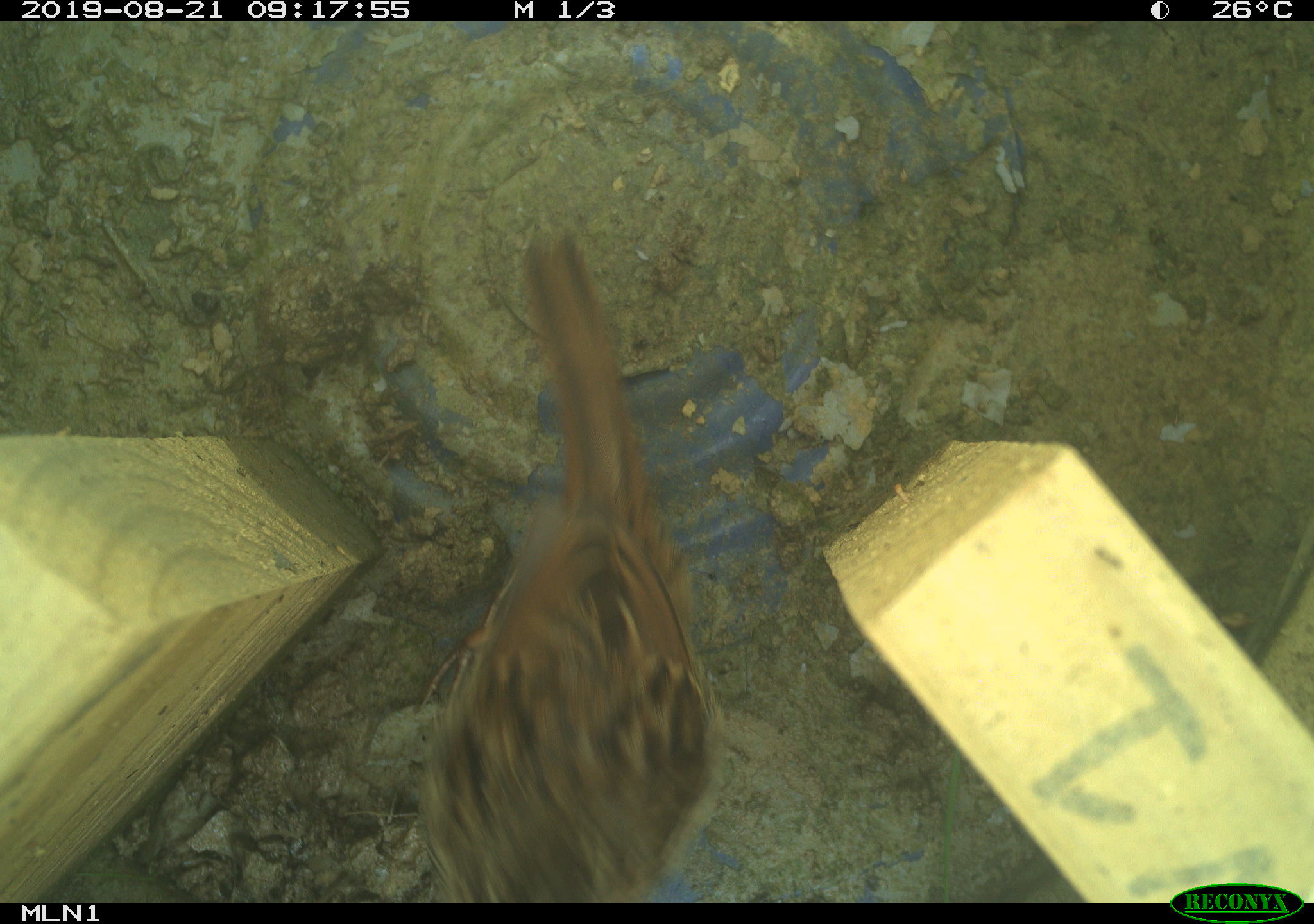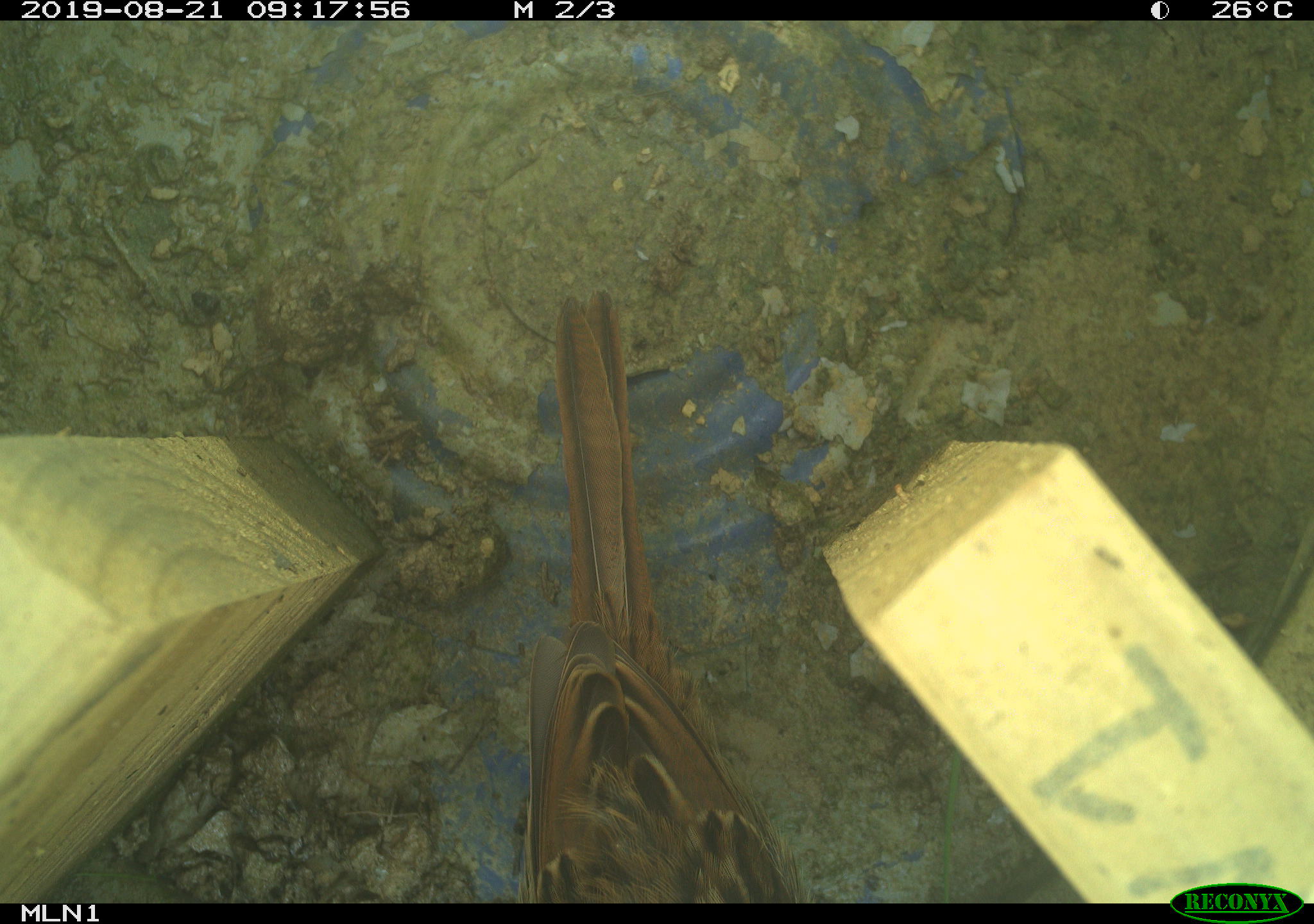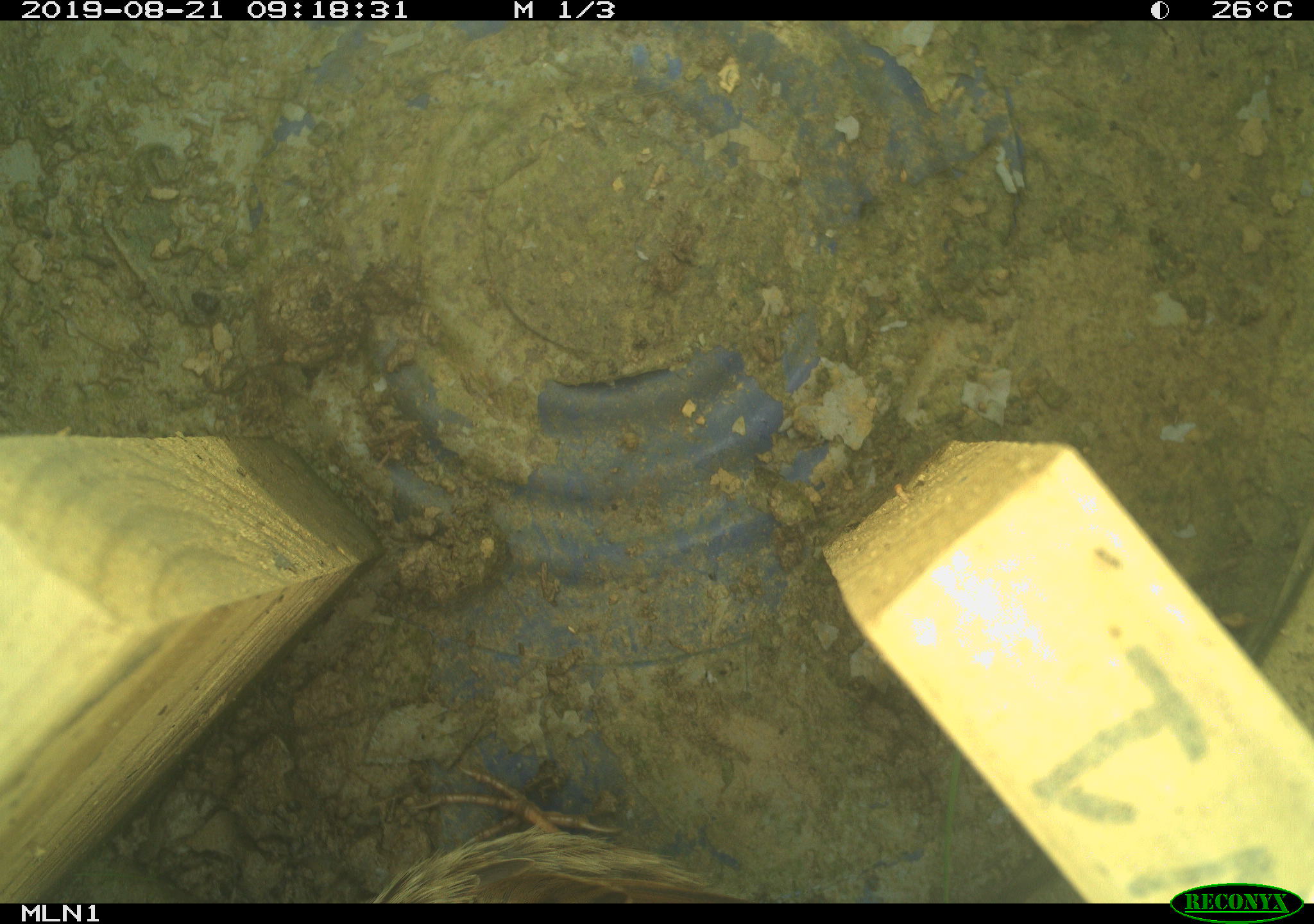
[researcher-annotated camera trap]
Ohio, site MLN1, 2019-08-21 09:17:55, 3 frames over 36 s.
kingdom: Animalia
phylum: Chordata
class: Aves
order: Passeriformes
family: Passerellidae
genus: Melospiza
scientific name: Melospiza melodia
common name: song sparrow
Song sparrow (Melospiza melodia).